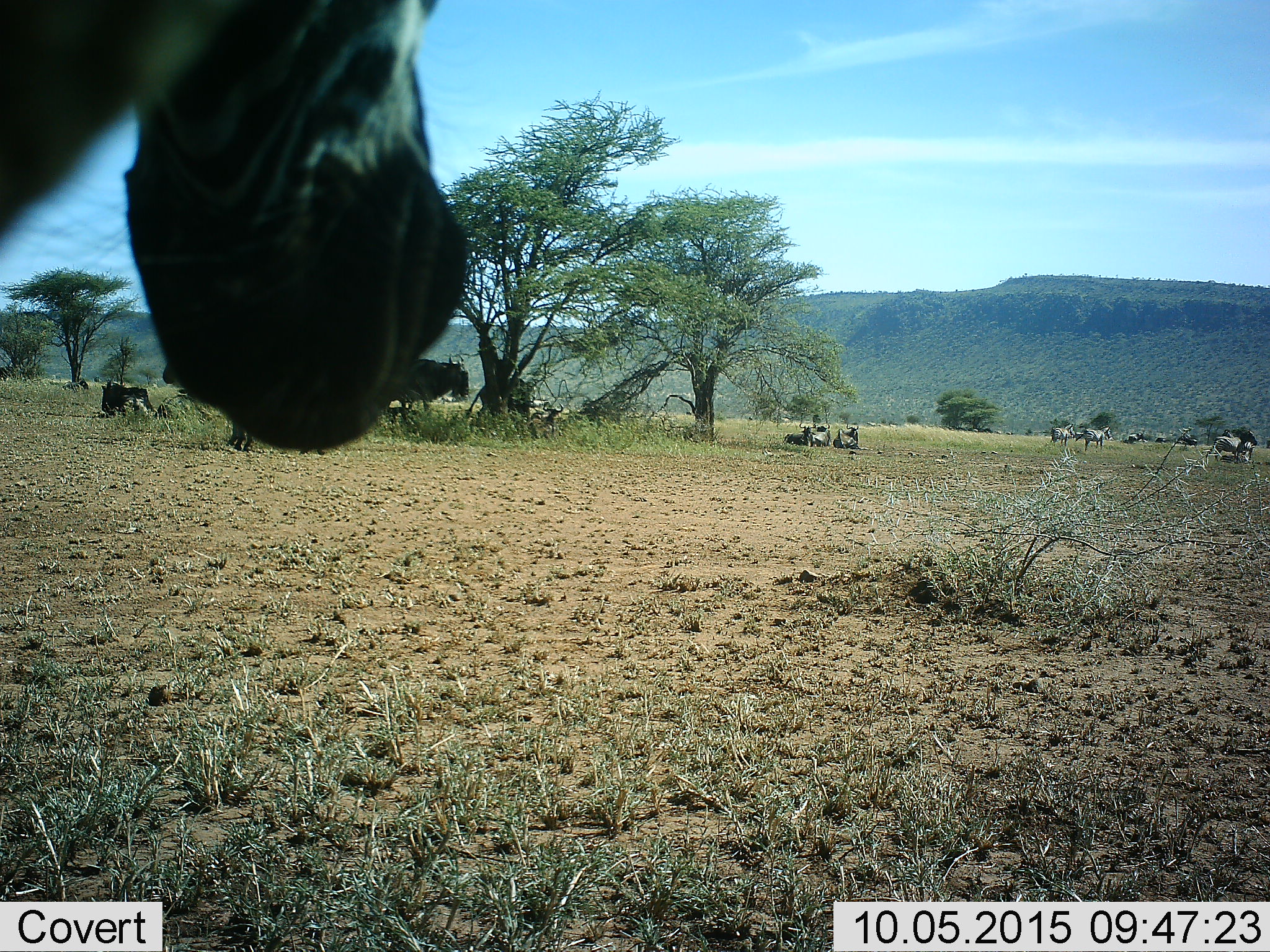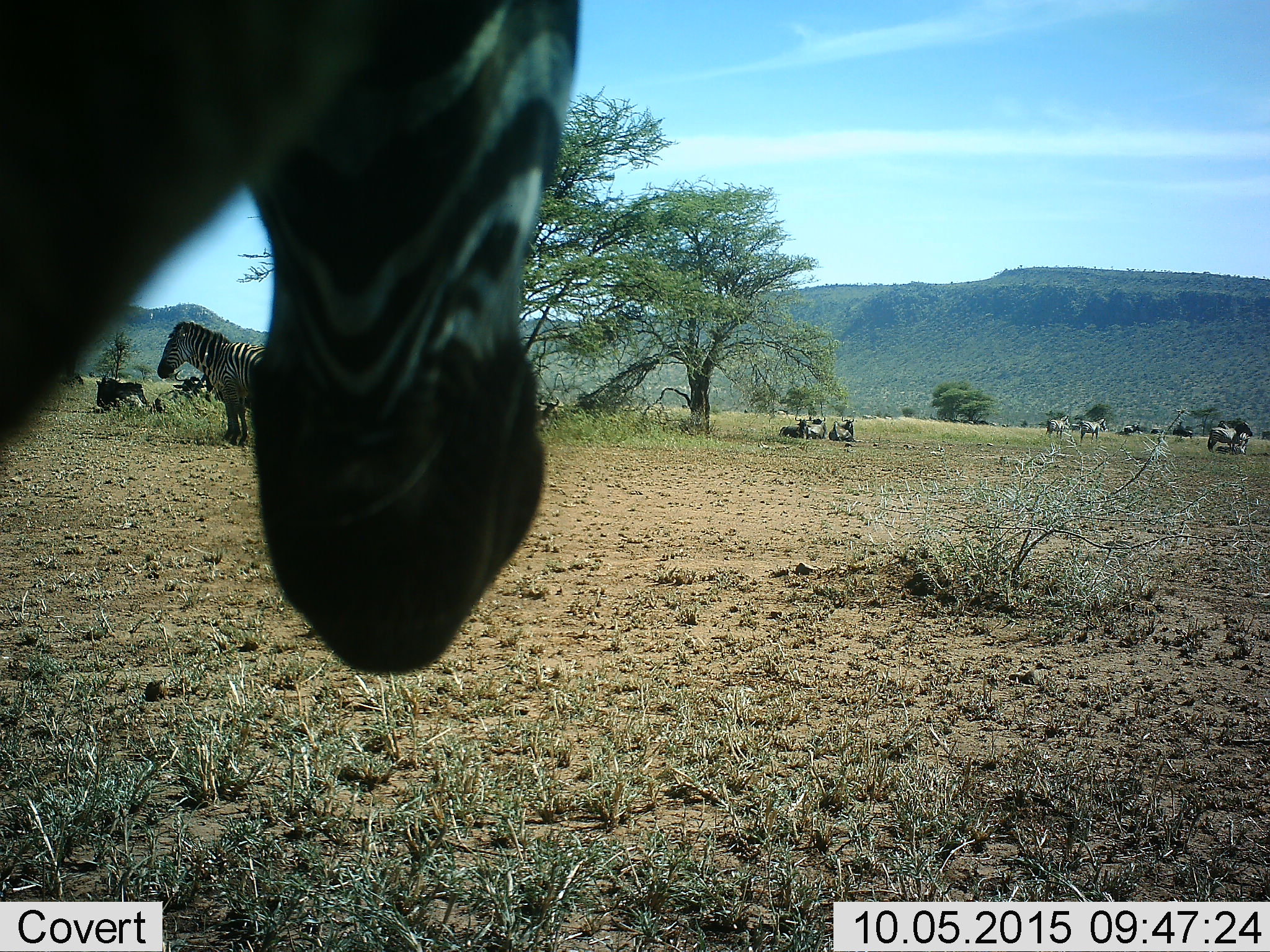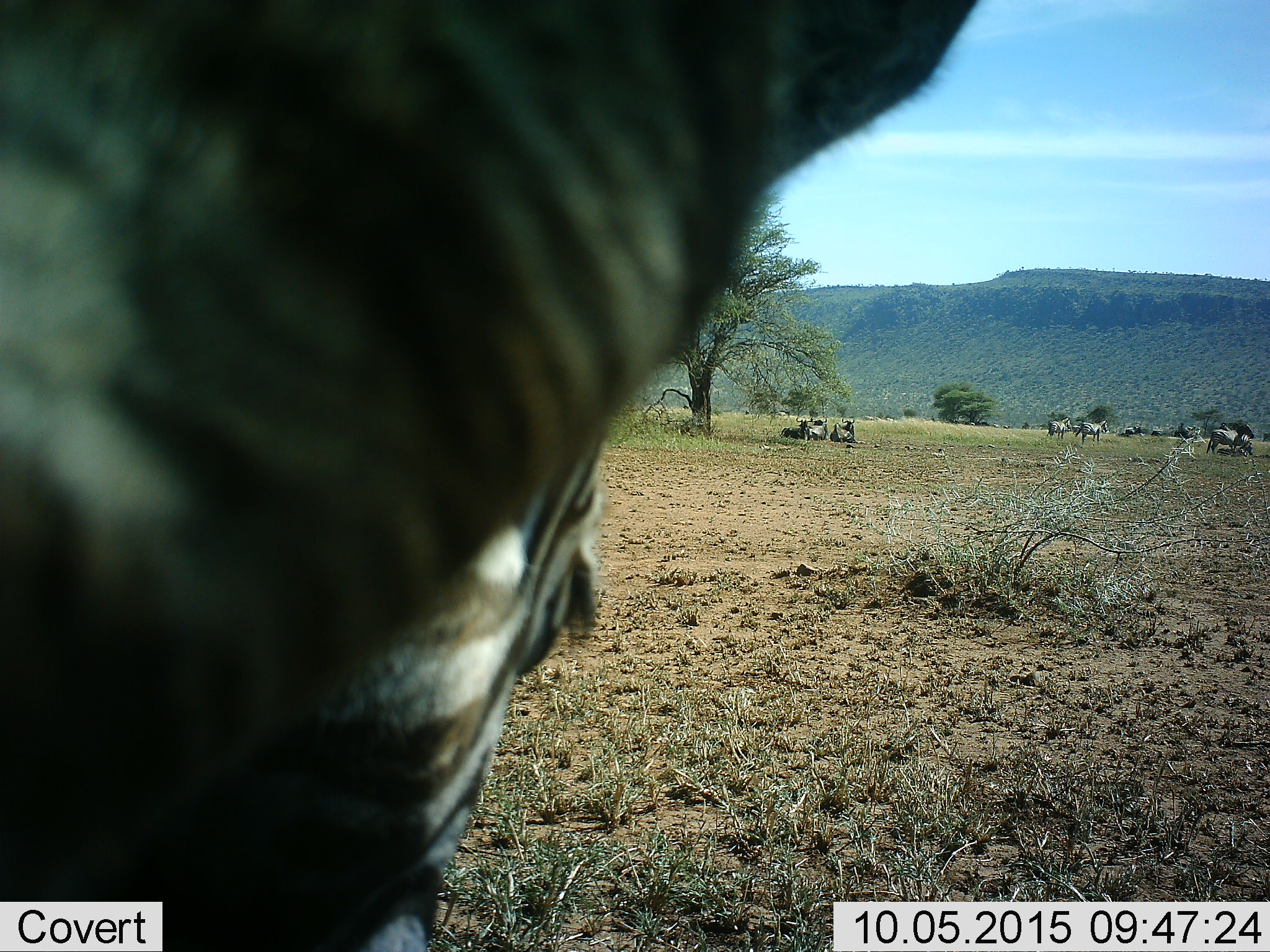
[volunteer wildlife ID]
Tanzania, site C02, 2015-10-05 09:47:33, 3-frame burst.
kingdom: Animalia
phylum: Chordata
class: Mammalia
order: Artiodactyla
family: Bovidae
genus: Connochaetes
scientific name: Connochaetes taurinus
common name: blue wildebeest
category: wildebeest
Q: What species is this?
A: Wildebeest (blue wildebeest) (Connochaetes taurinus).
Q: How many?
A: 7.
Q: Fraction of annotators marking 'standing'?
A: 83%.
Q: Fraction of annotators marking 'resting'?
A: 83%.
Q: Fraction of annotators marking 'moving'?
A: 17%.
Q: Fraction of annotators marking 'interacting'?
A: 8%.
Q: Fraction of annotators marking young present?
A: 0%.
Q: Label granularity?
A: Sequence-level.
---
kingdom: Animalia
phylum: Chordata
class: Mammalia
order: Perissodactyla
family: Equidae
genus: Equus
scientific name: Equus quagga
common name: plains zebra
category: zebra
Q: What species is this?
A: Zebra (plains zebra) (Equus quagga).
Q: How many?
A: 5.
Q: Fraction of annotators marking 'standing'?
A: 76%.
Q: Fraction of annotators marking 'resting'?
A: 35%.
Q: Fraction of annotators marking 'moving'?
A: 47%.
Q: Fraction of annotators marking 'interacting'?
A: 12%.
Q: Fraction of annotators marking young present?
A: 6%.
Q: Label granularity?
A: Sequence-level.